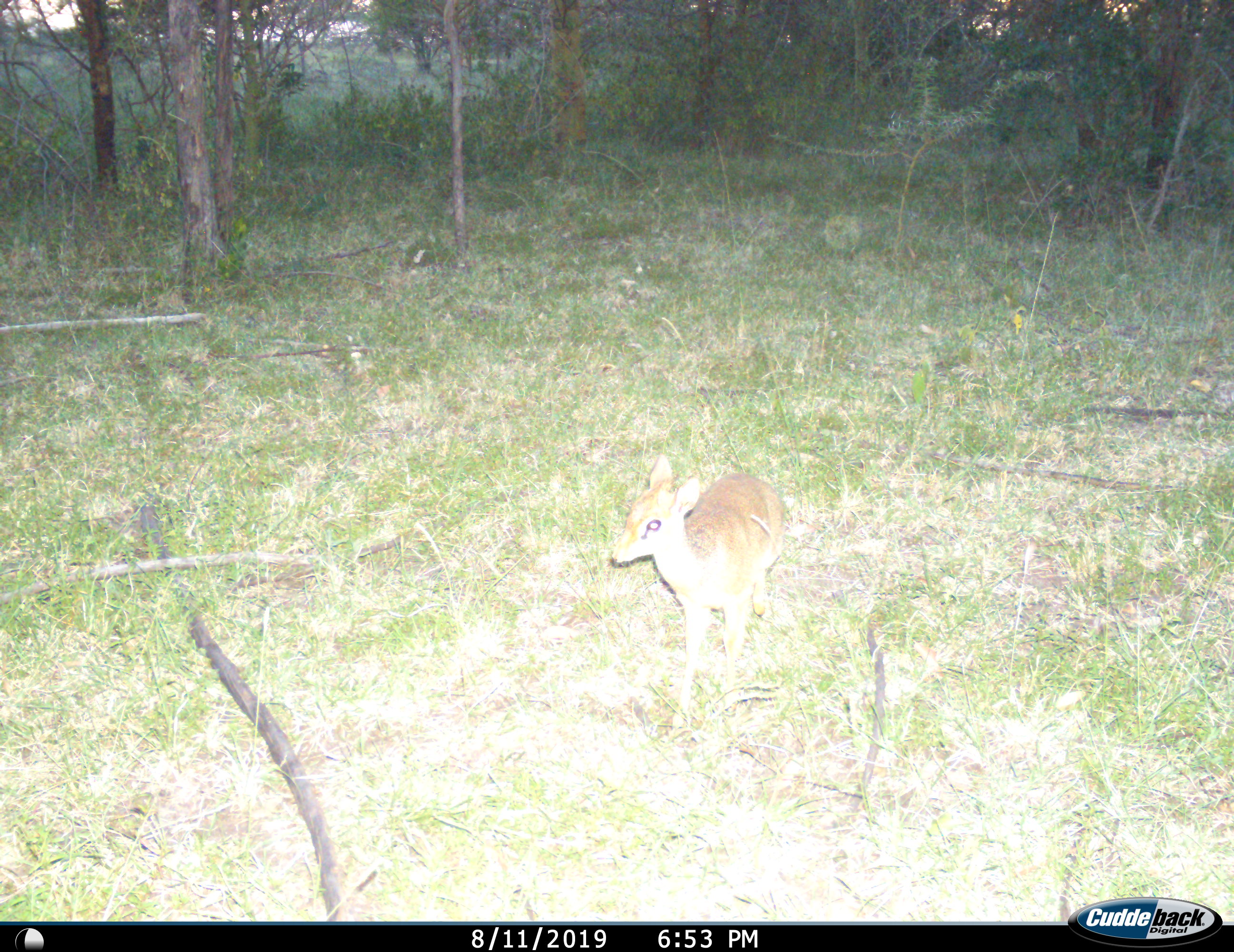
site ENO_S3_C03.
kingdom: Animalia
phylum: Chordata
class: Mammalia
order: Artiodactyla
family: Bovidae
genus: Madoqua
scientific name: Madoqua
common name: dik-dik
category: dikdik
Dikdik (dik-dik) (Madoqua), count 1. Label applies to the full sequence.